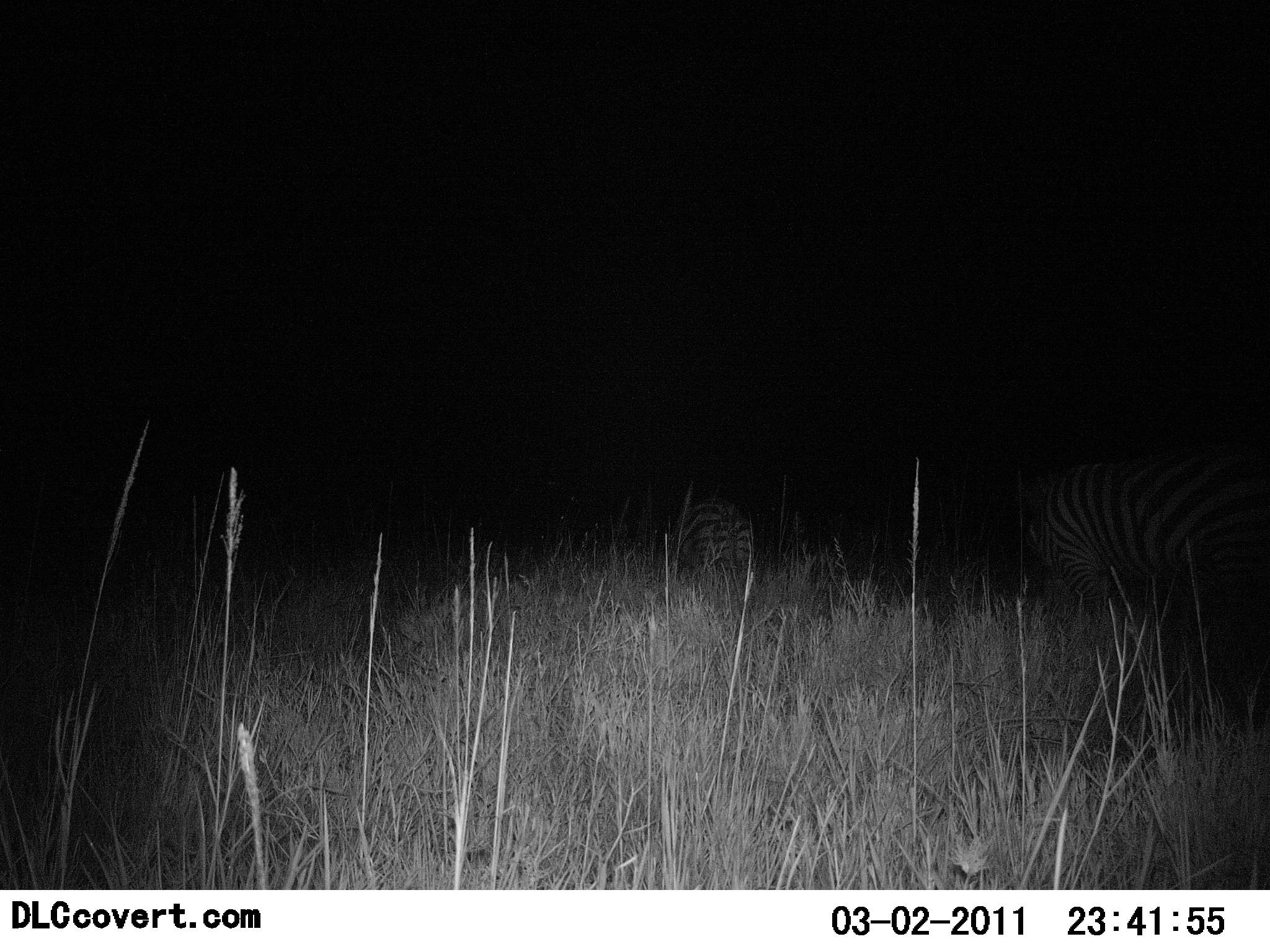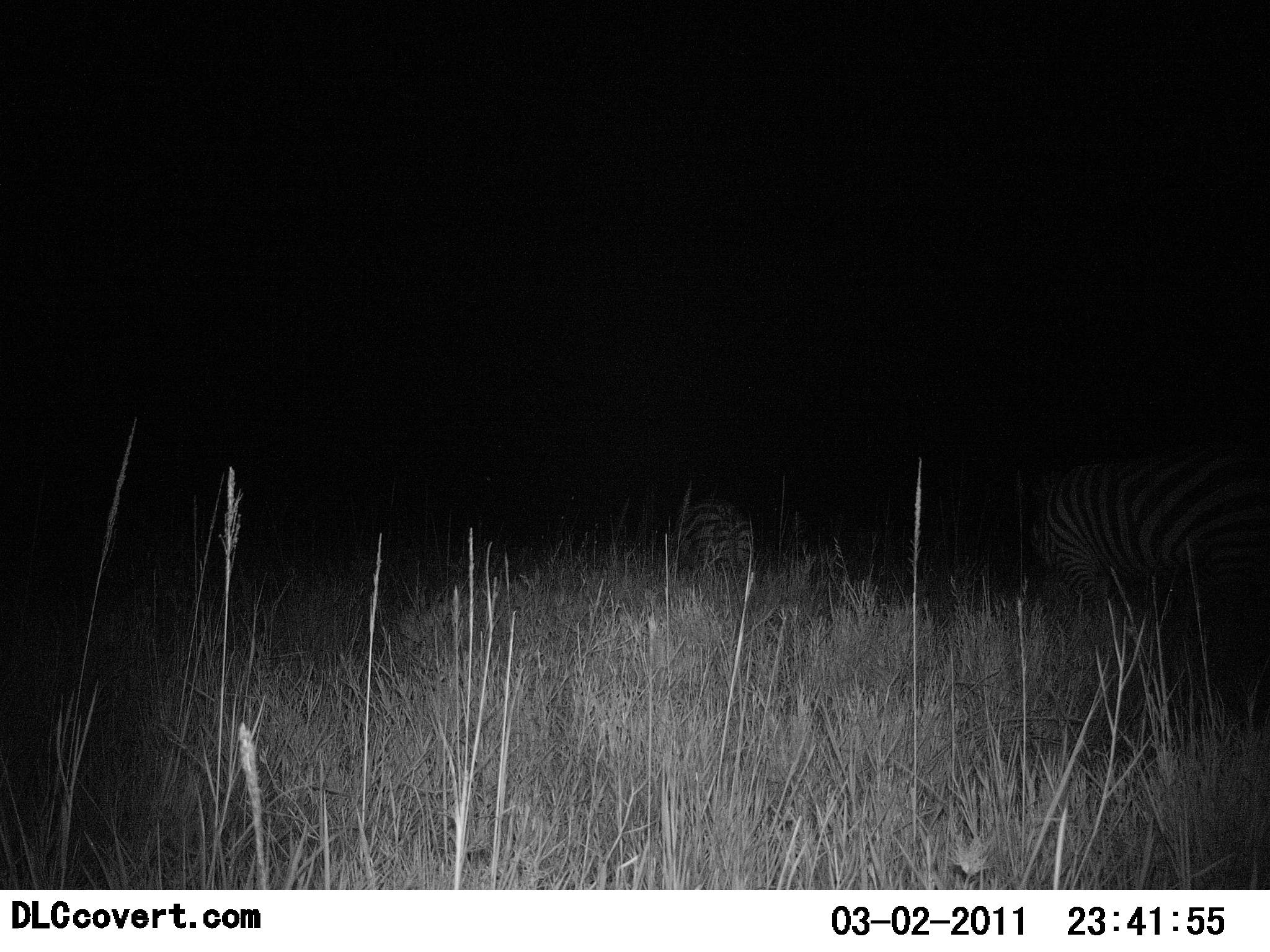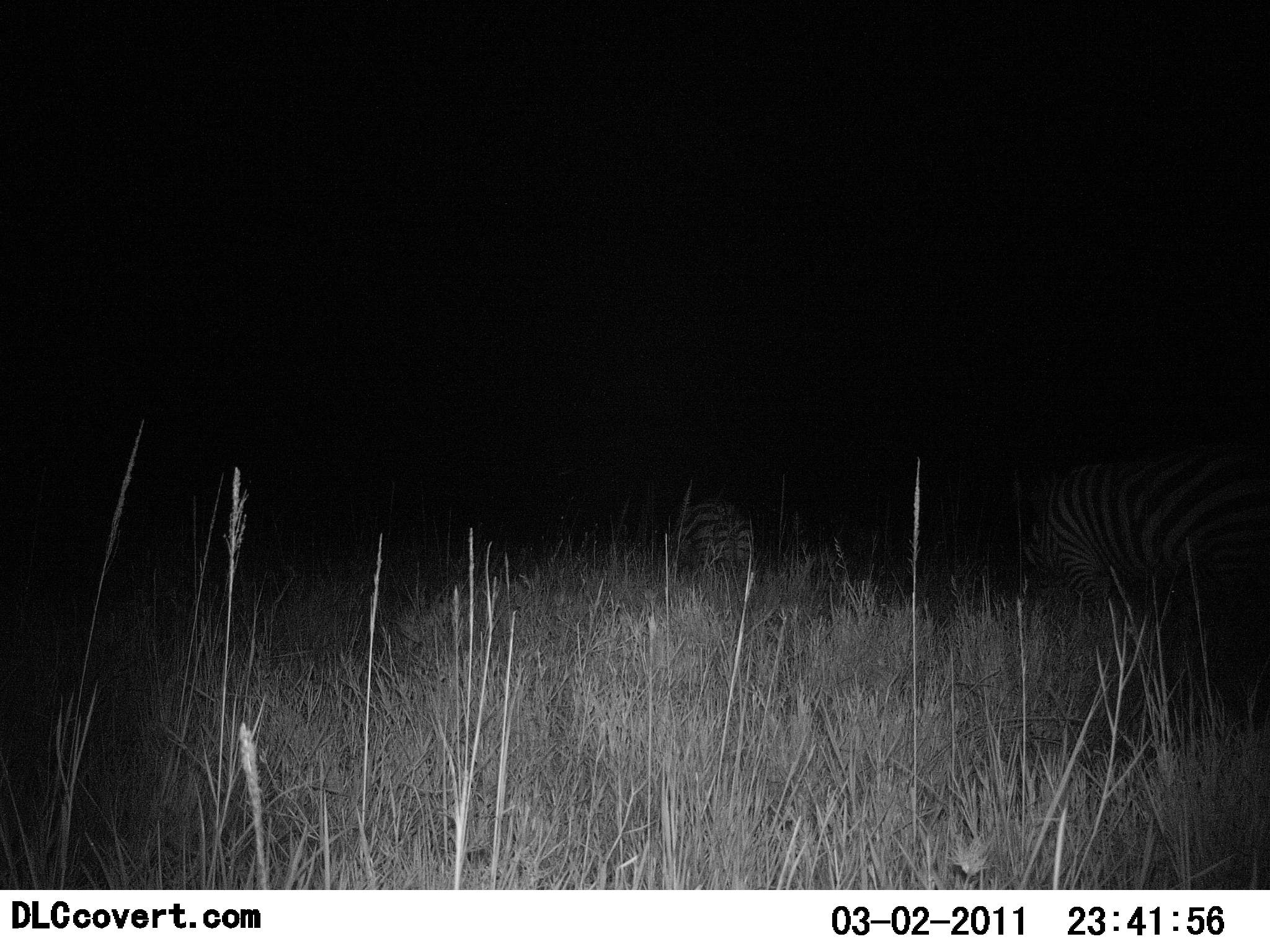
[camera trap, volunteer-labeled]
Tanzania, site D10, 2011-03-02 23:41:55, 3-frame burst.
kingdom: Animalia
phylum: Chordata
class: Mammalia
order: Perissodactyla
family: Equidae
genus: Equus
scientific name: Equus quagga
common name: plains zebra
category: zebra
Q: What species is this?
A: Zebra (plains zebra) (Equus quagga).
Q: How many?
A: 2.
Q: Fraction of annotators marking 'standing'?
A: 50%.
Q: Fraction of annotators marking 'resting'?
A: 0%.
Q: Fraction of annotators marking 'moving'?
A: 25%.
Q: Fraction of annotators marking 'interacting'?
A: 0%.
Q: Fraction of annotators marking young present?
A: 0%.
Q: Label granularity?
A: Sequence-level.